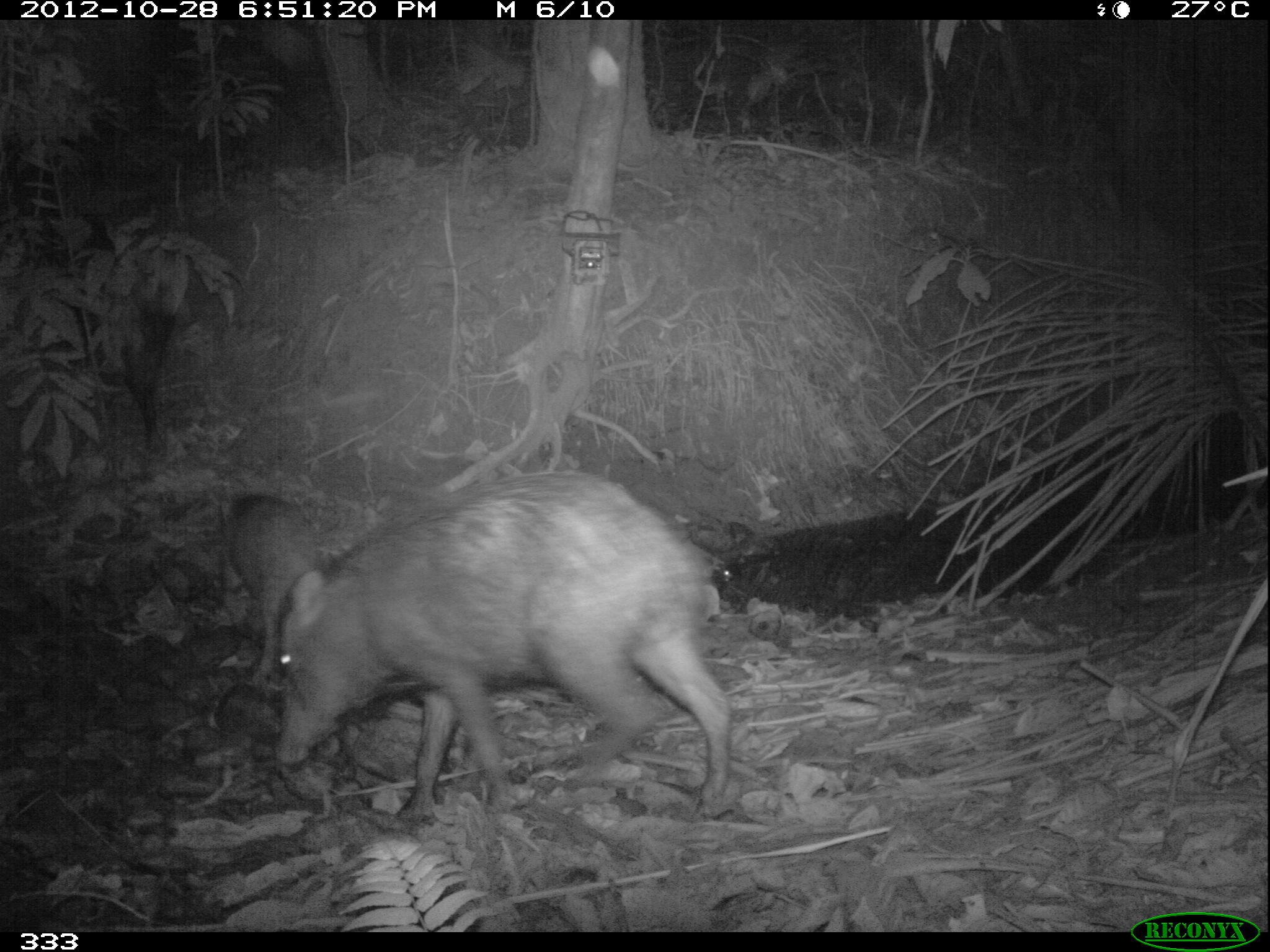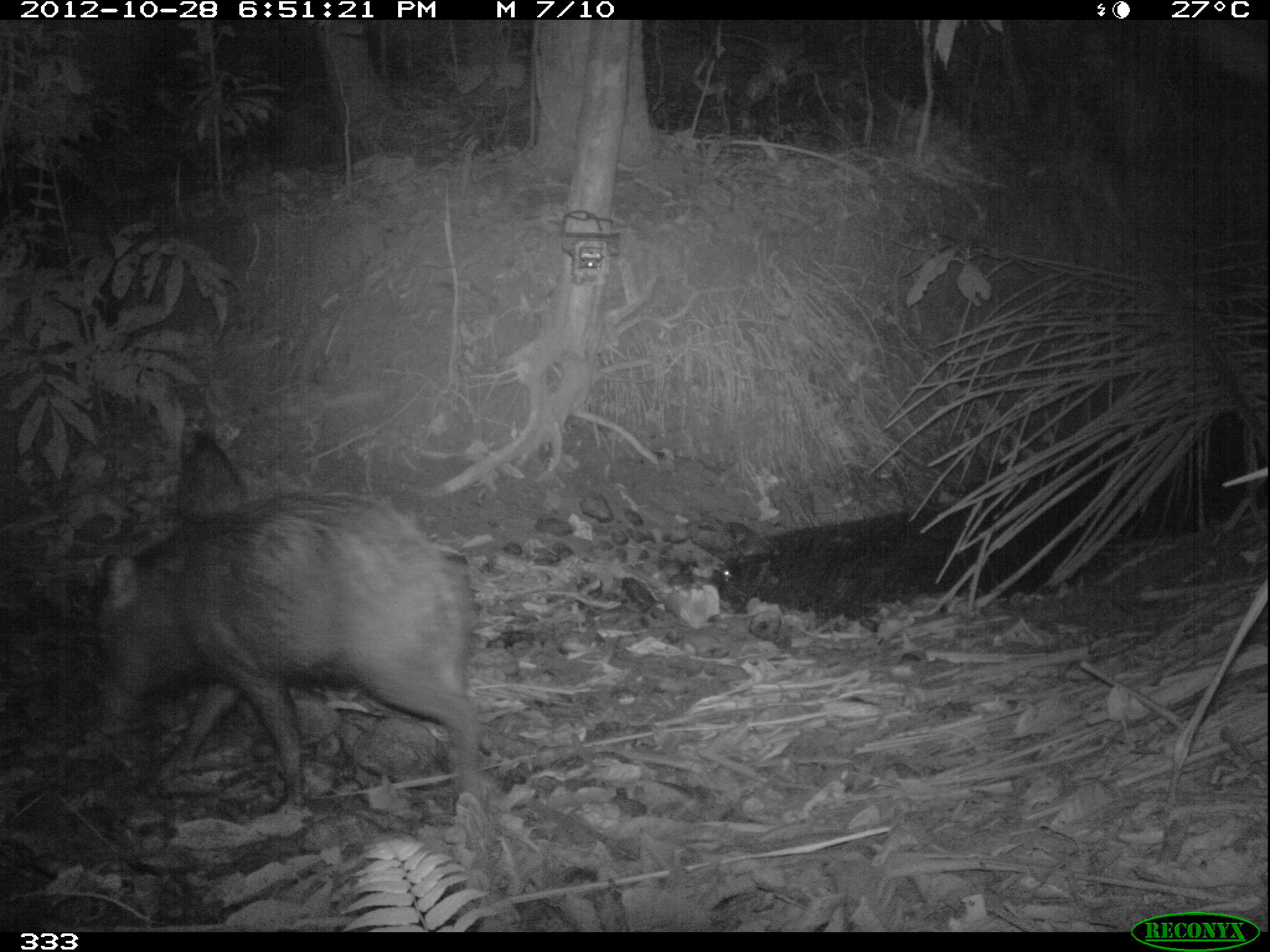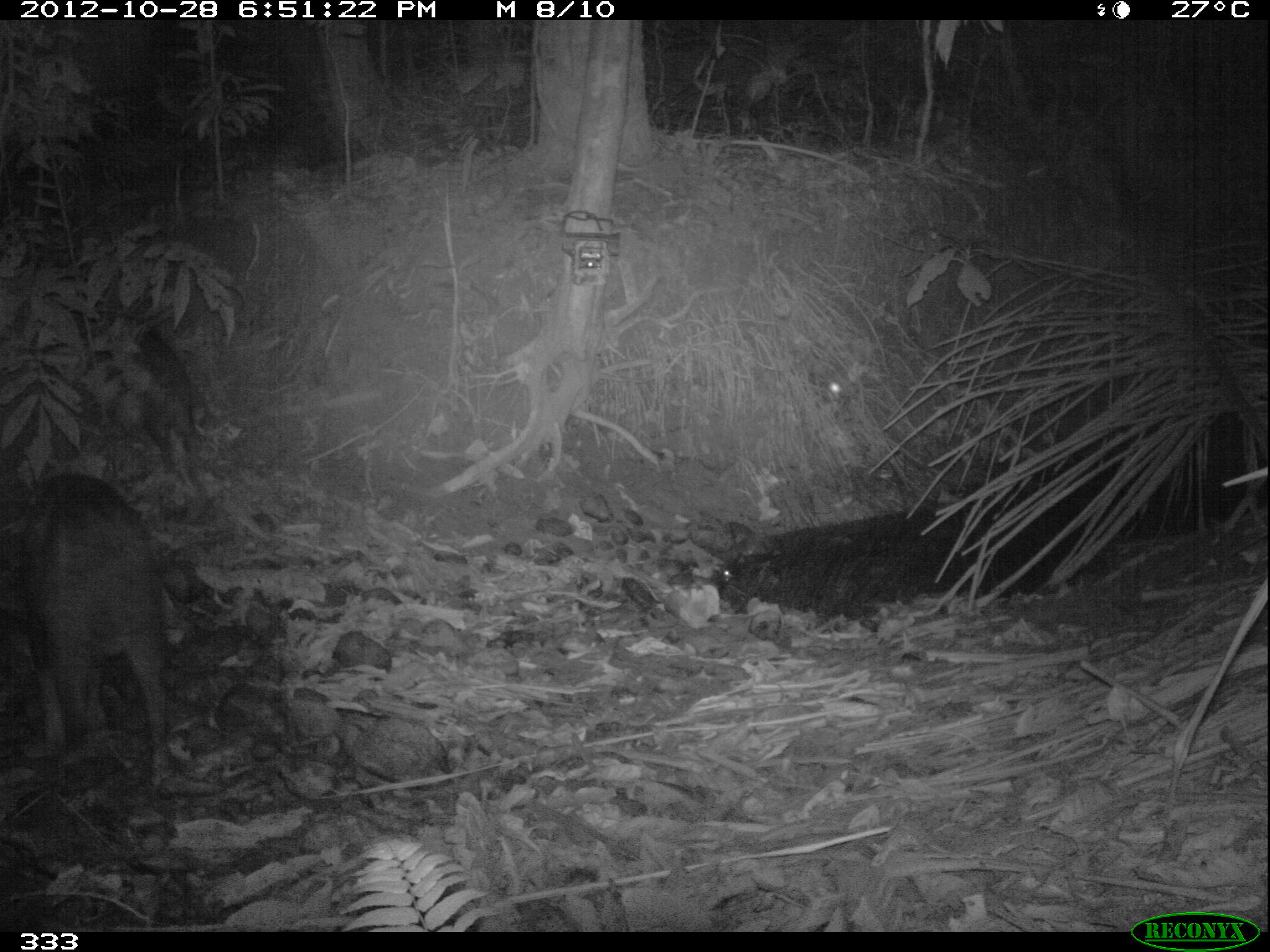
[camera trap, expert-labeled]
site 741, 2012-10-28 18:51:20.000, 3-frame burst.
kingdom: Animalia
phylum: Chordata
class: Mammalia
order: Artiodactyla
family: Tayassuidae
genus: Tayassu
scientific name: Tayassu pecari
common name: white-lipped peccary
Tayassu pecari (white-lipped peccary).